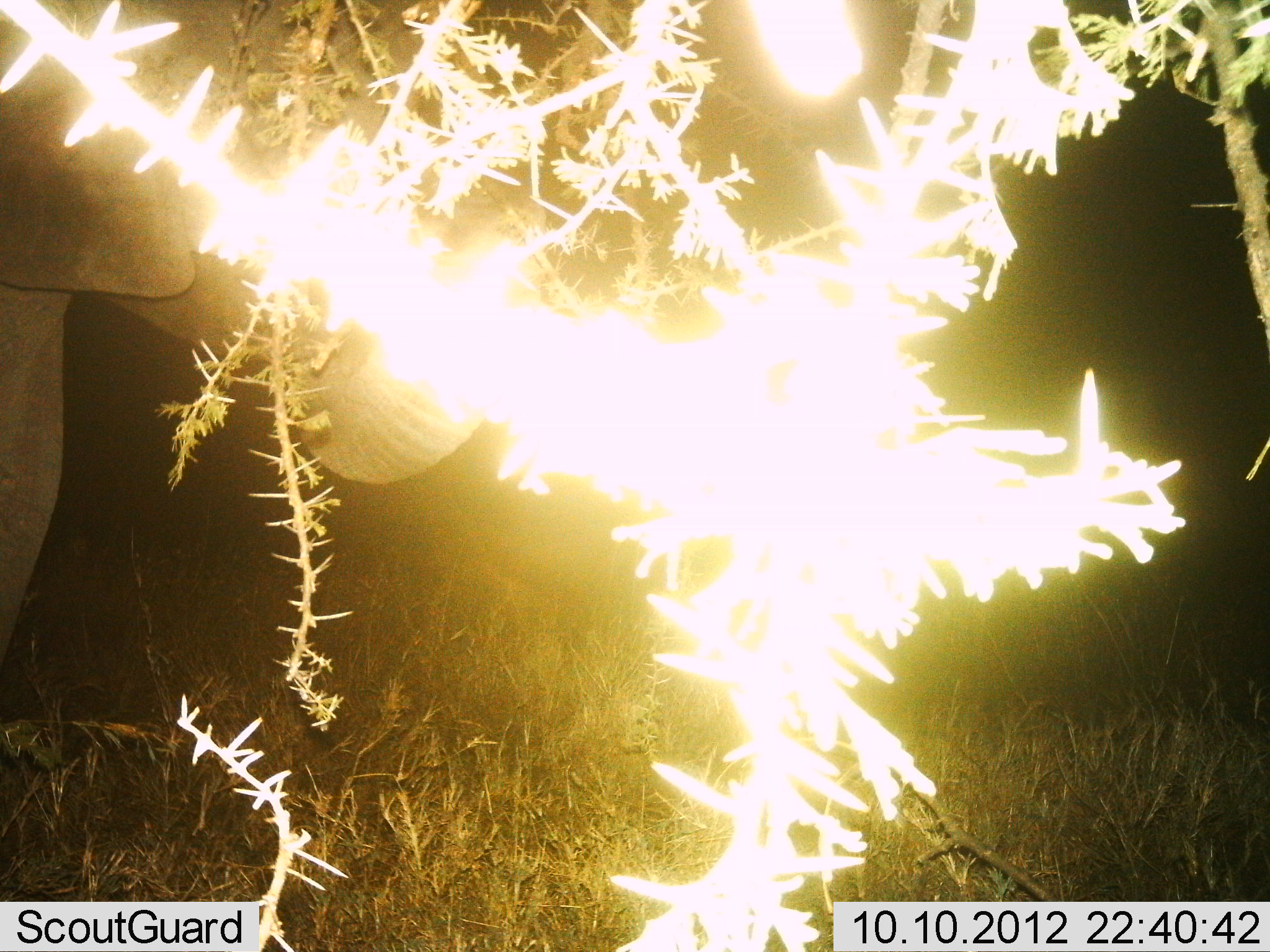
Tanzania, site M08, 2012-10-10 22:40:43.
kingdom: Animalia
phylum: Chordata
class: Mammalia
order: Proboscidea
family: Elephantidae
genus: Loxodonta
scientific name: Loxodonta africana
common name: african bush elephant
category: elephant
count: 1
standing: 70%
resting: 0%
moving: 0%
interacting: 0%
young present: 0%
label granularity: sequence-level